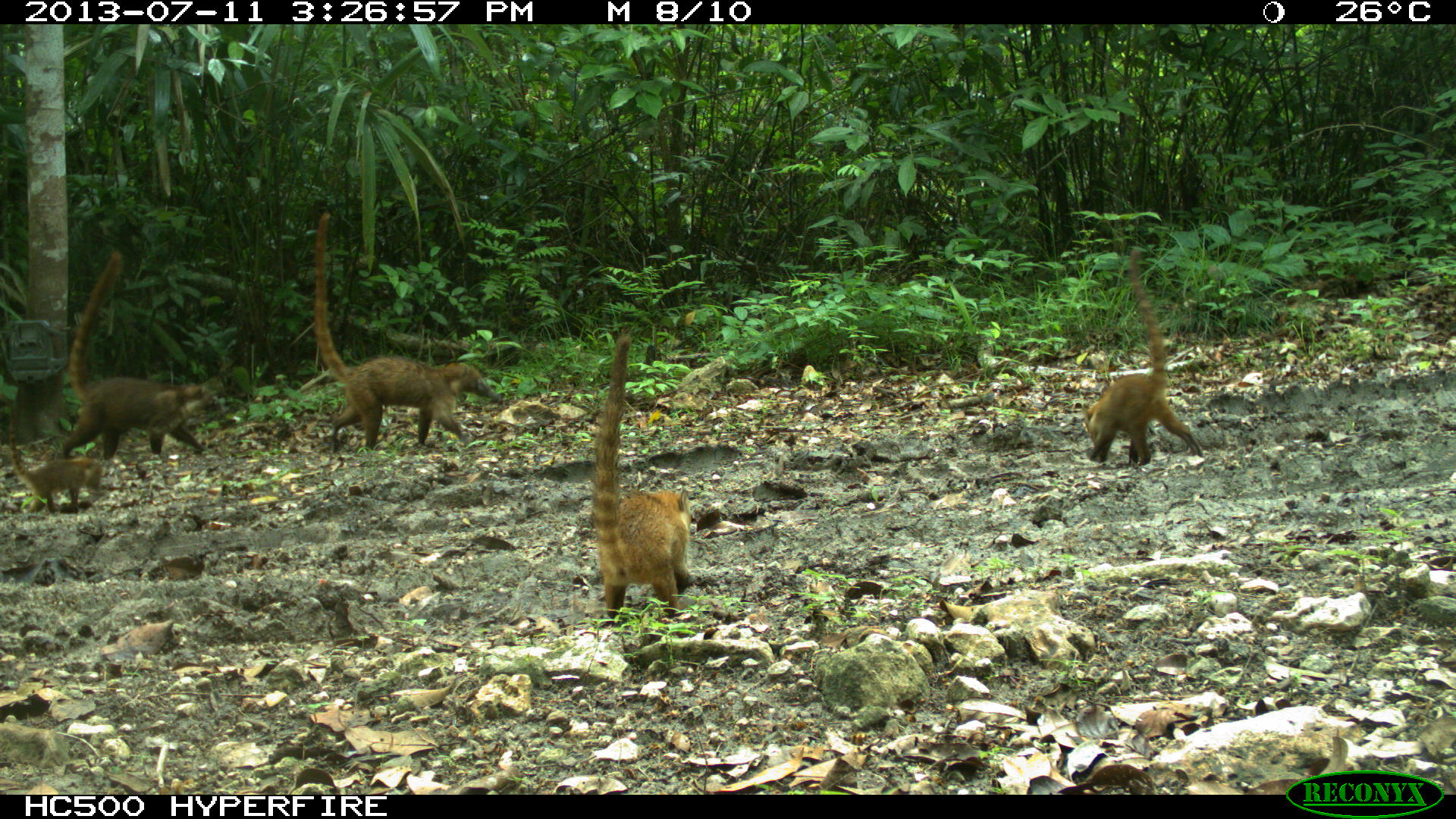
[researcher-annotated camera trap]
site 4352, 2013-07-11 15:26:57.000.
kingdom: Animalia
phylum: Chordata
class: Mammalia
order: Carnivora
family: Procyonidae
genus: Nasua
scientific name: Nasua narica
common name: white-nosed coati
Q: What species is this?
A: Nasua narica (white-nosed coati).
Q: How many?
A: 8.